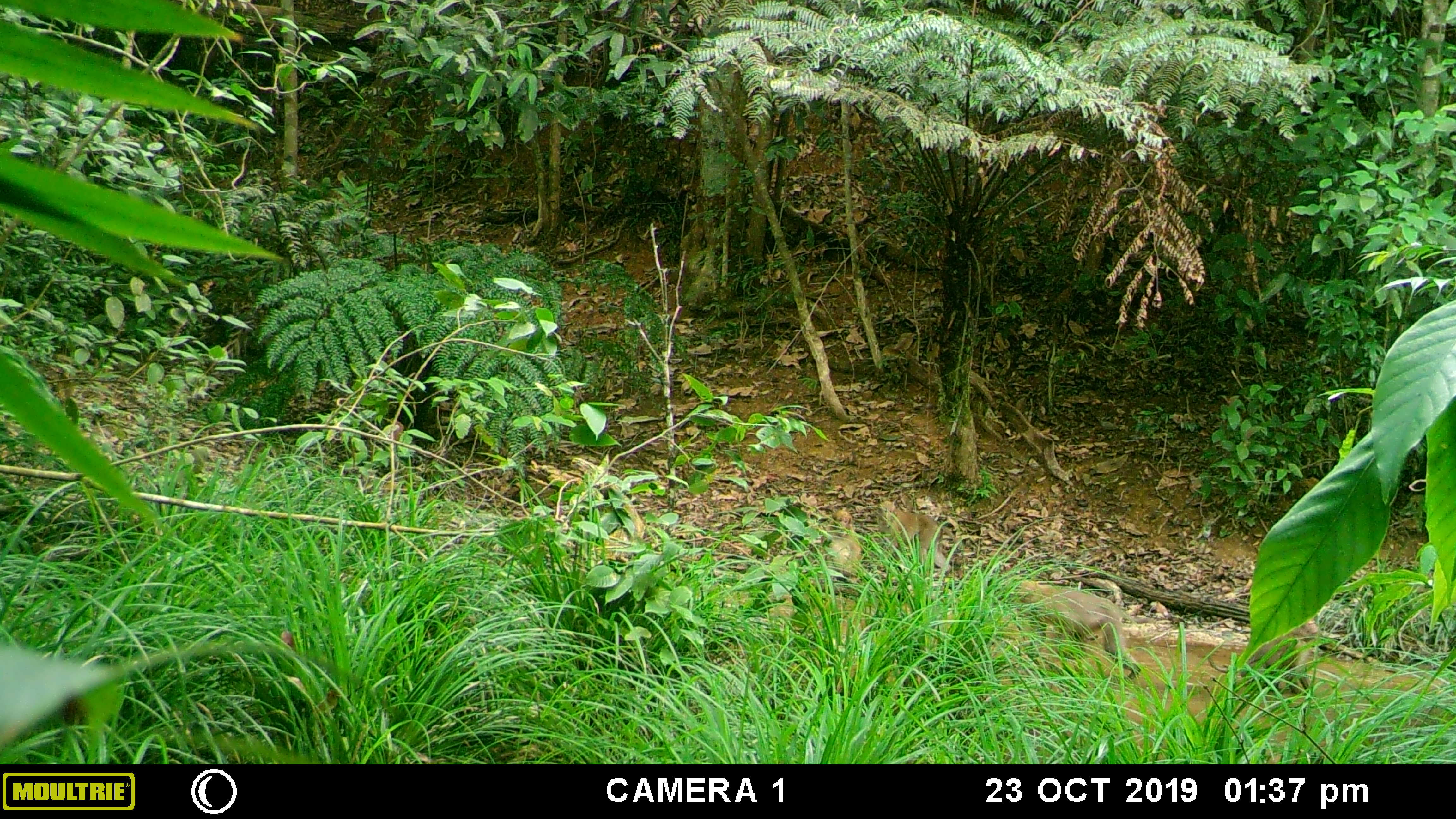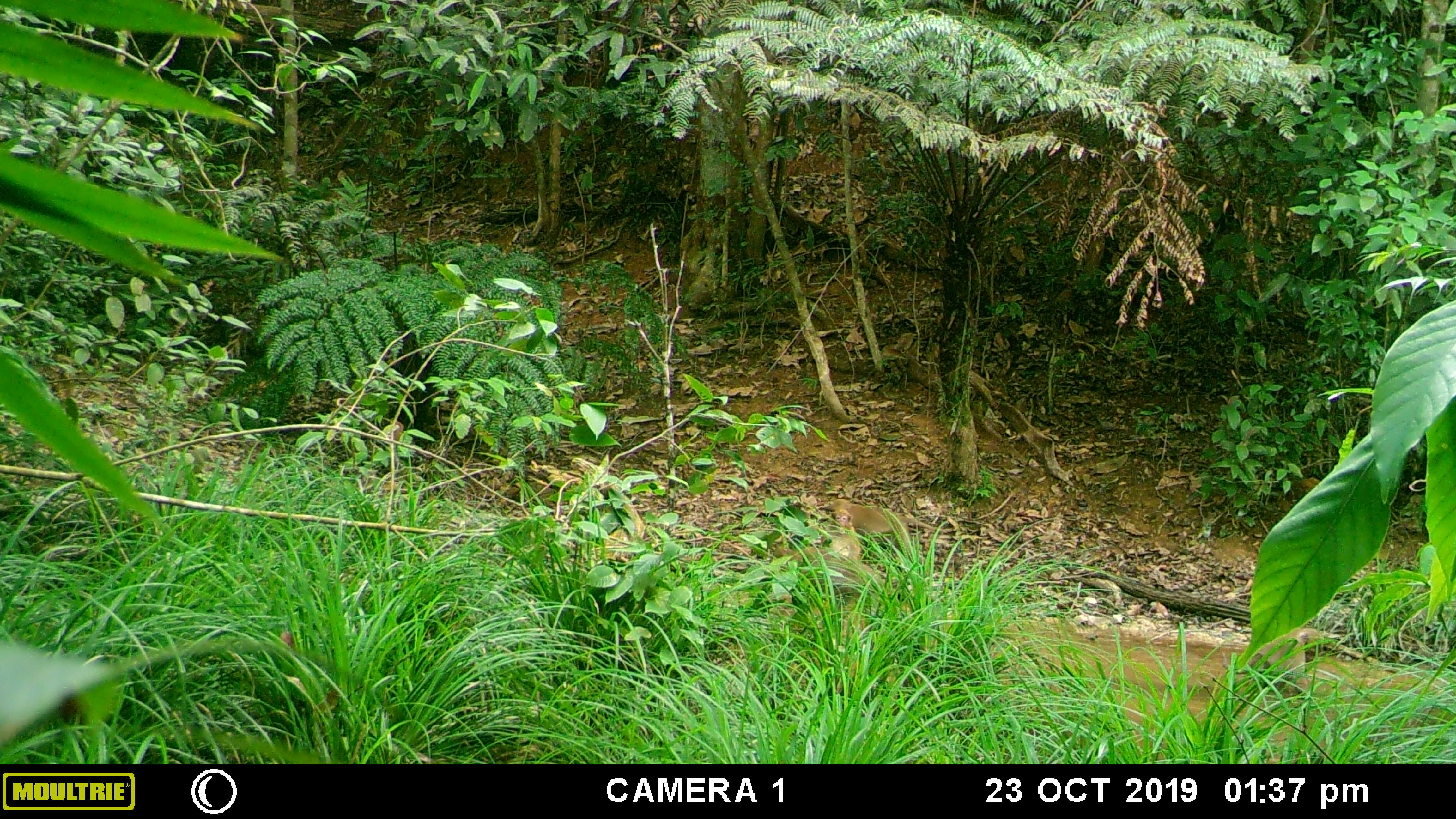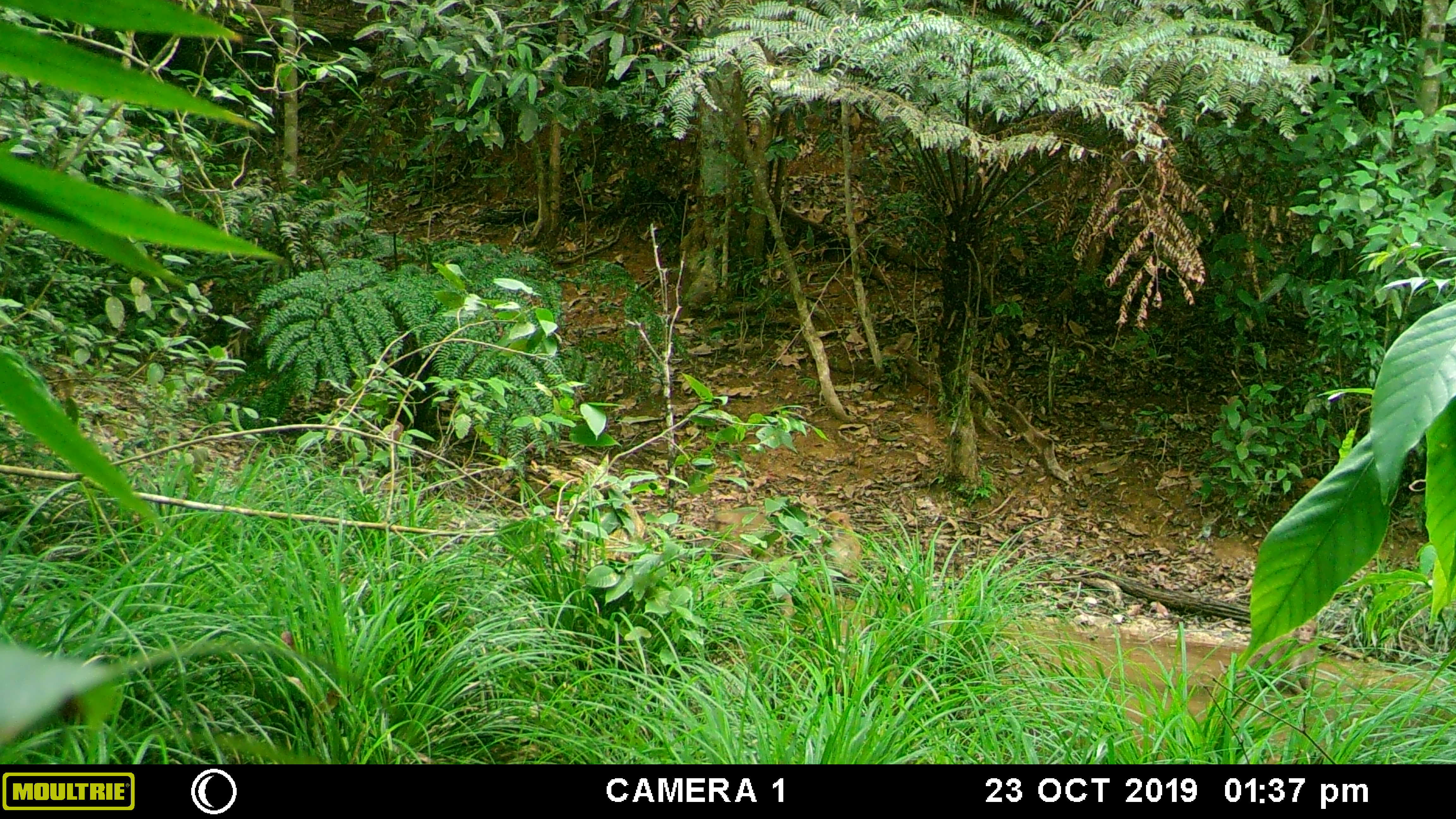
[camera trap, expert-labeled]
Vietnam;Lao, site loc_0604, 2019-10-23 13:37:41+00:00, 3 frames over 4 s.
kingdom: Animalia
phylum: Chordata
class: Mammalia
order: Primates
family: Cercopithecidae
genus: Macaca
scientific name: Macaca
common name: macaques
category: assam or rhesus macaque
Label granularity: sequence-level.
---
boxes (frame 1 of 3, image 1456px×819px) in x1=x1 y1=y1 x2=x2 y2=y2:
assam or rhesus macaque: x1=1017 y1=577 x2=1141 y2=680; x1=1208 y1=615 x2=1317 y2=695; x1=875 y1=498 x2=965 y2=578; x1=822 y1=509 x2=863 y2=586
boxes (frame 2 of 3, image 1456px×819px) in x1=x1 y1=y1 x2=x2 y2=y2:
assam or rhesus macaque: x1=832 y1=497 x2=953 y2=554; x1=1222 y1=627 x2=1326 y2=693; x1=773 y1=545 x2=883 y2=598; x1=823 y1=508 x2=862 y2=575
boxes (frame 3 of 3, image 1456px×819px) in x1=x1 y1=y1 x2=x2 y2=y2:
assam or rhesus macaque: x1=1218 y1=616 x2=1319 y2=696; x1=713 y1=510 x2=783 y2=571; x1=816 y1=511 x2=864 y2=584